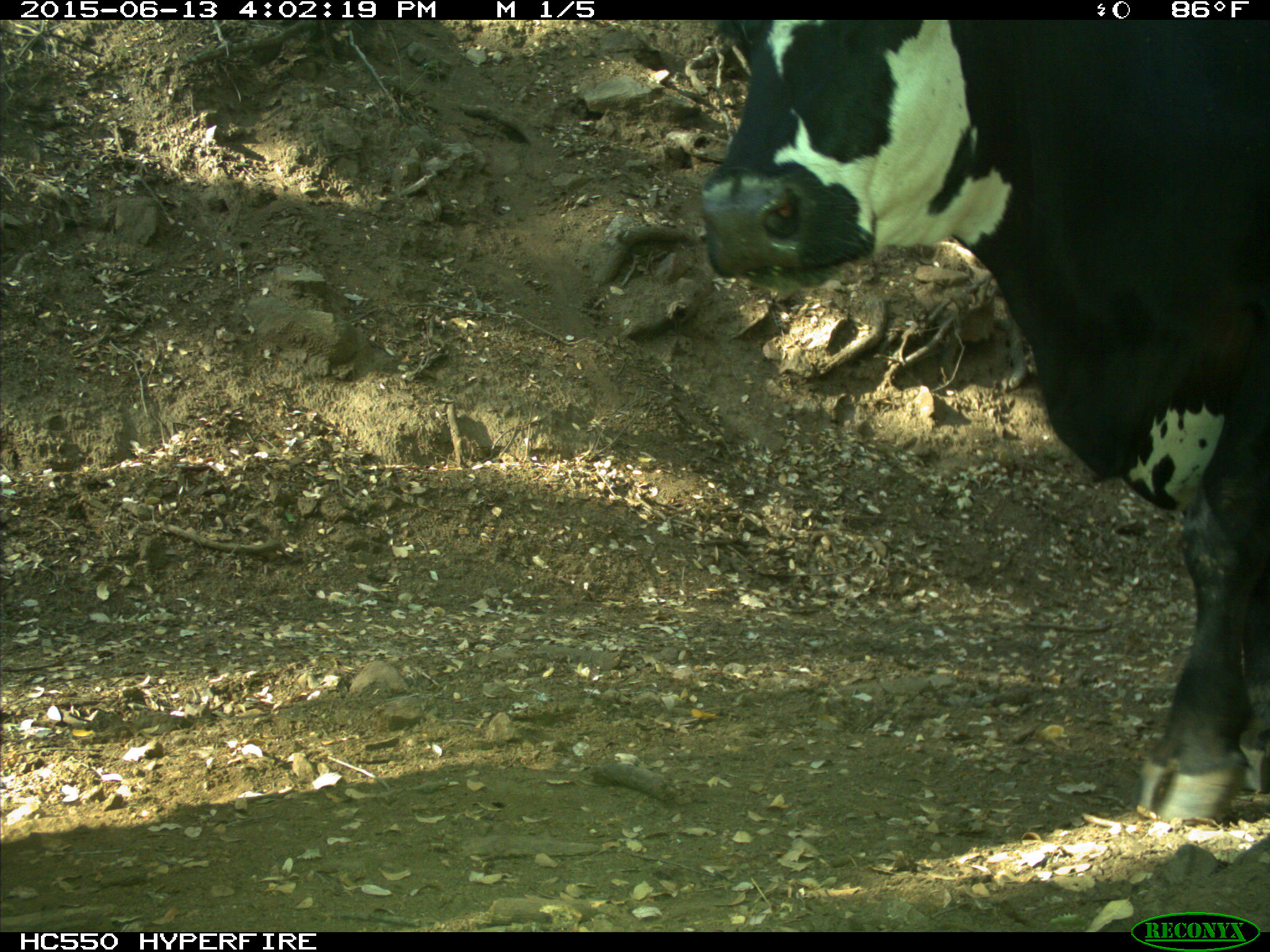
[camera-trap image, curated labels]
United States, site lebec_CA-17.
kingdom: Animalia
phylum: Chordata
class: Mammalia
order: Artiodactyla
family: Bovidae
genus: Bos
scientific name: Bos taurus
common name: domestic cow